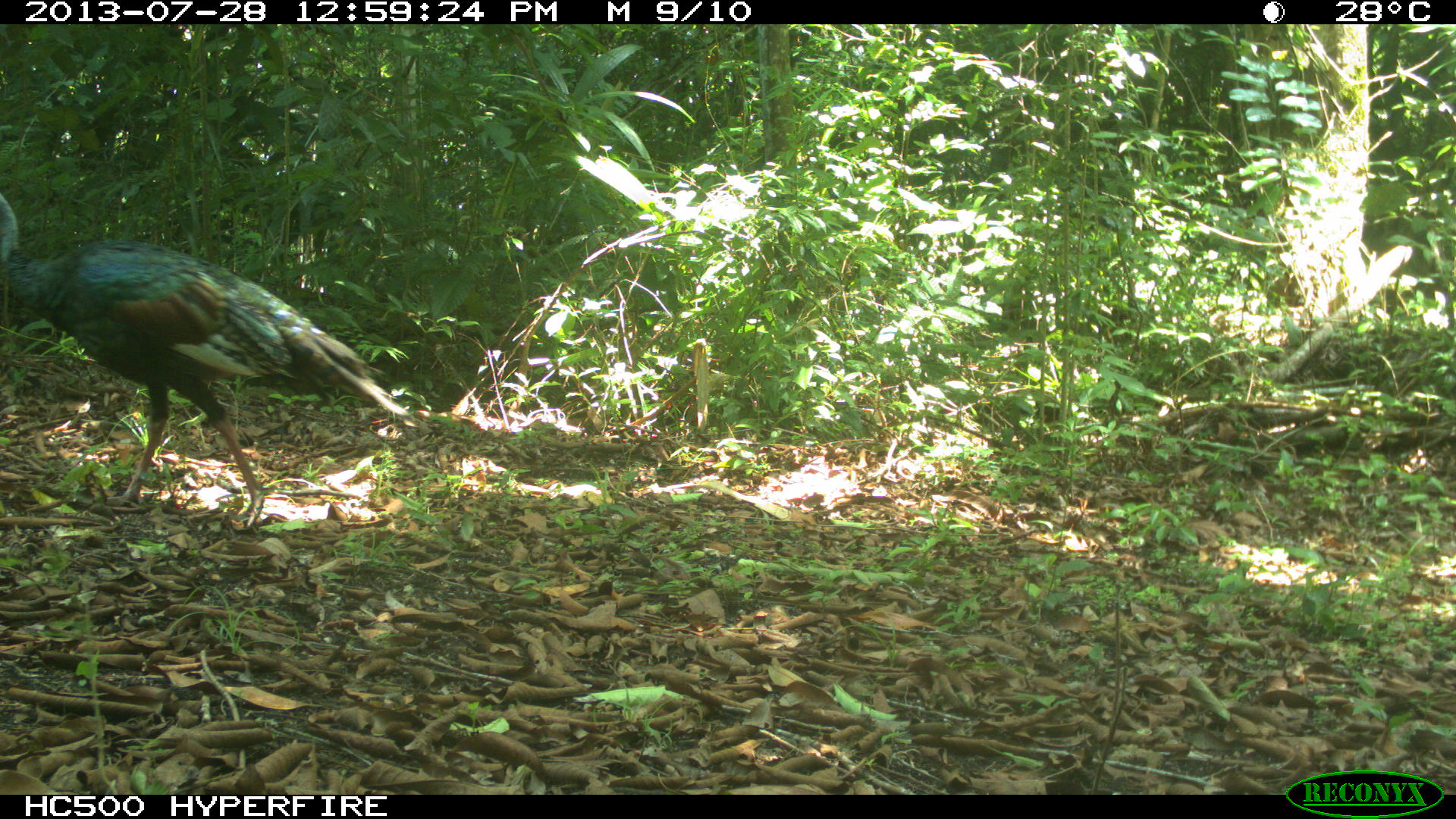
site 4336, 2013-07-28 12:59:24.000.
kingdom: Animalia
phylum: Chordata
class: Aves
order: Galliformes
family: Phasianidae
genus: Meleagris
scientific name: Meleagris ocellata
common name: ocellated turkey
Meleagris ocellata (ocellated turkey), count 1, sex male.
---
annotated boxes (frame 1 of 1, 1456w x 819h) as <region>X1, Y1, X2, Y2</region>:
meleagris ocellata: <region>0, 192, 408, 527</region>